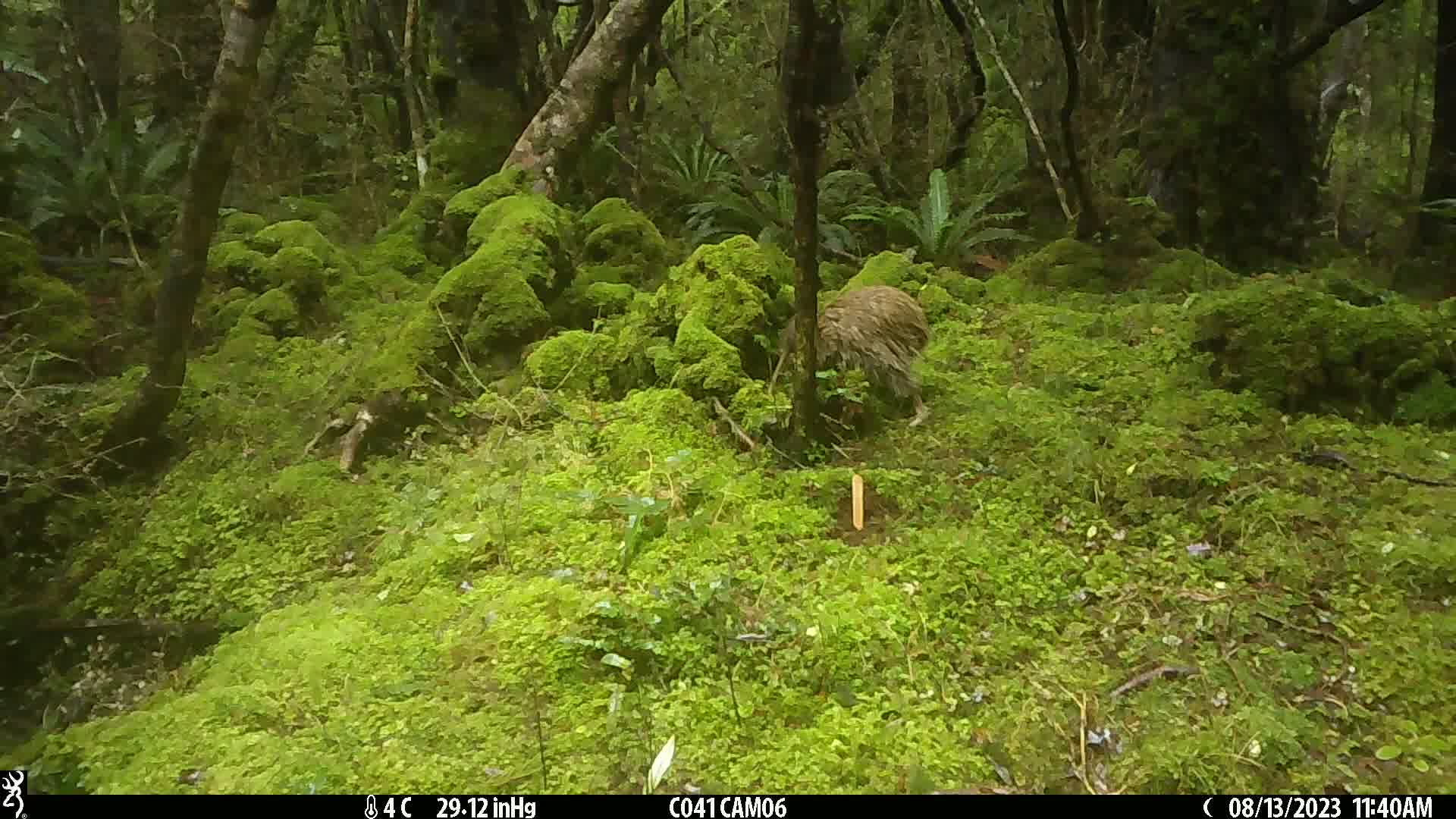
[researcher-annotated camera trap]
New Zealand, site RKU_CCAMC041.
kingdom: Animalia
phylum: Chordata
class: Aves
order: Apterygiformes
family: Apterygidae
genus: Apteryx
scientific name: Apteryx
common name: kiwi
Kiwi (Apteryx).